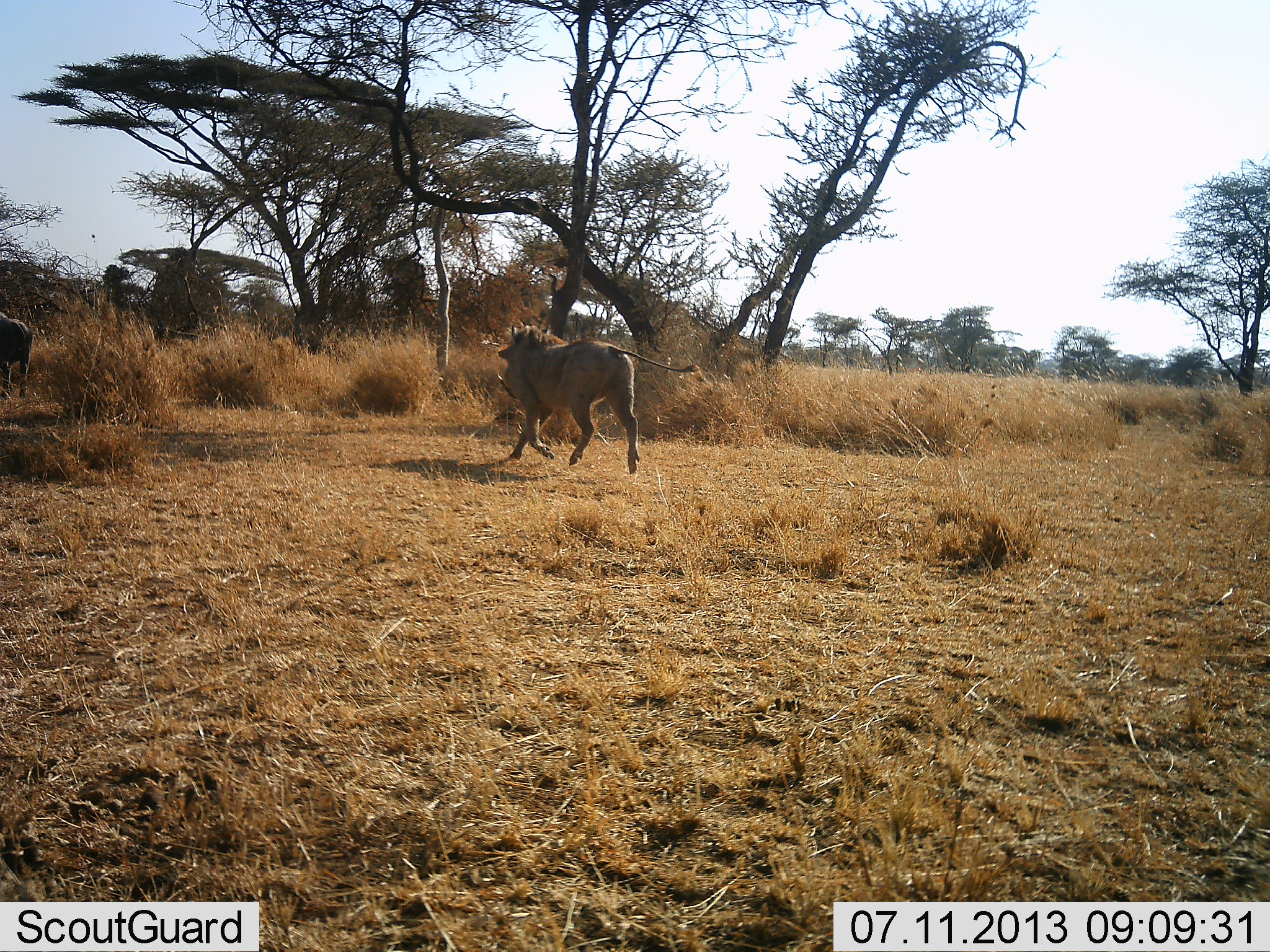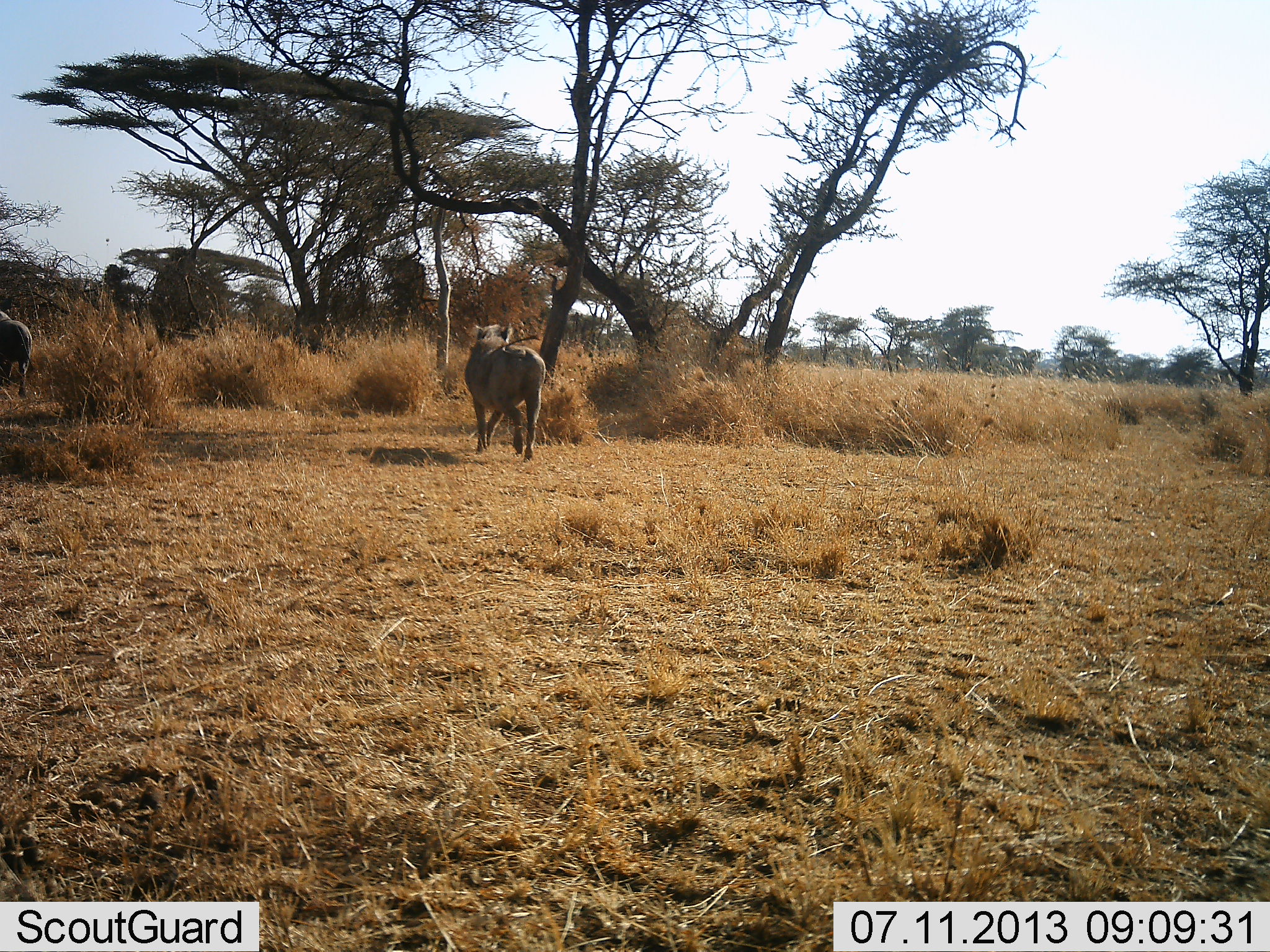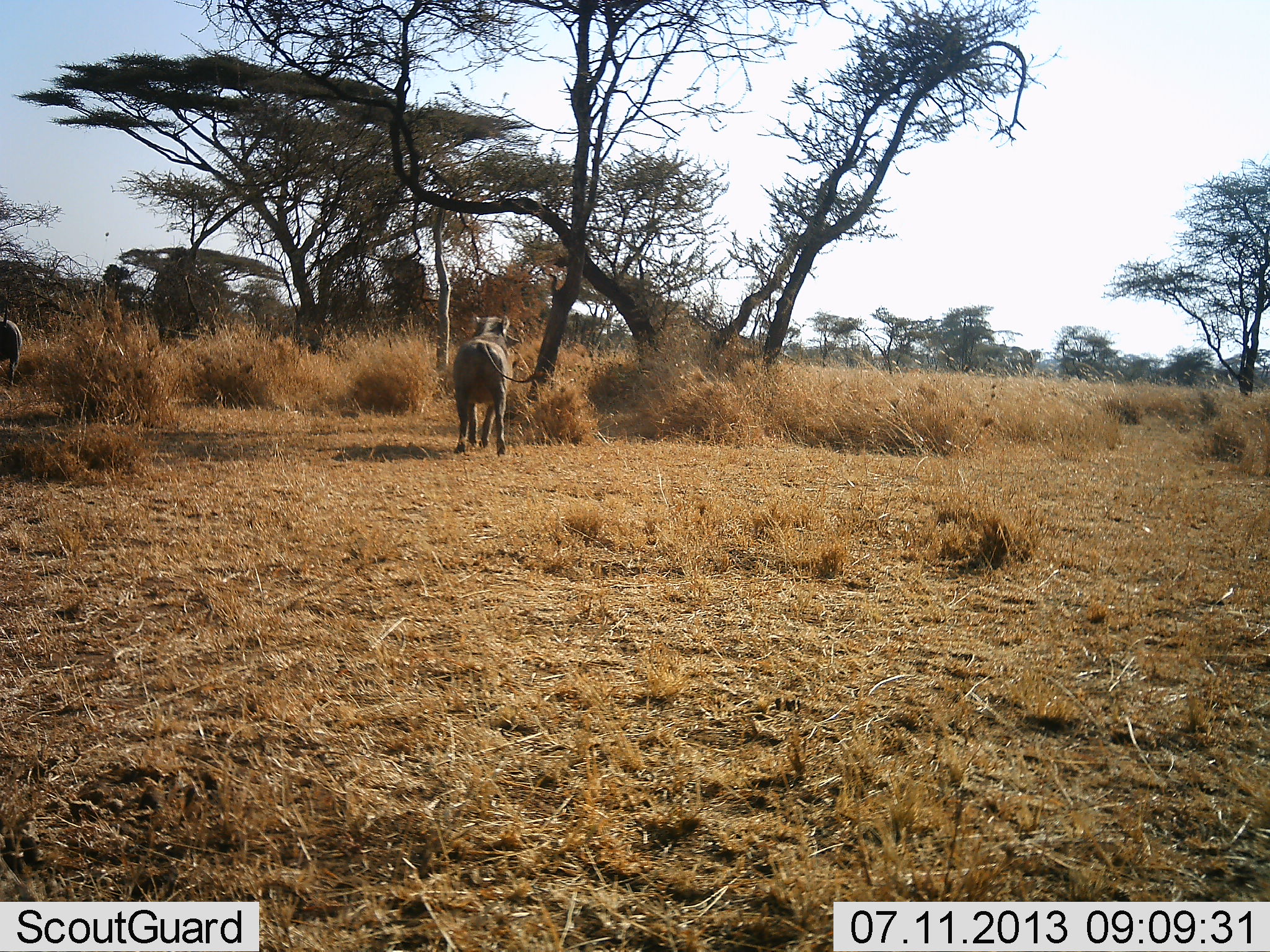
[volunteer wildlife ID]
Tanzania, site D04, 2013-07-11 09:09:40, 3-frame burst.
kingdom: Animalia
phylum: Chordata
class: Mammalia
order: Artiodactyla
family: Suidae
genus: Phacochoerus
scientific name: Phacochoerus africanus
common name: warthog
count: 2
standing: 7%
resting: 0%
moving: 100%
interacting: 0%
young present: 0%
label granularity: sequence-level